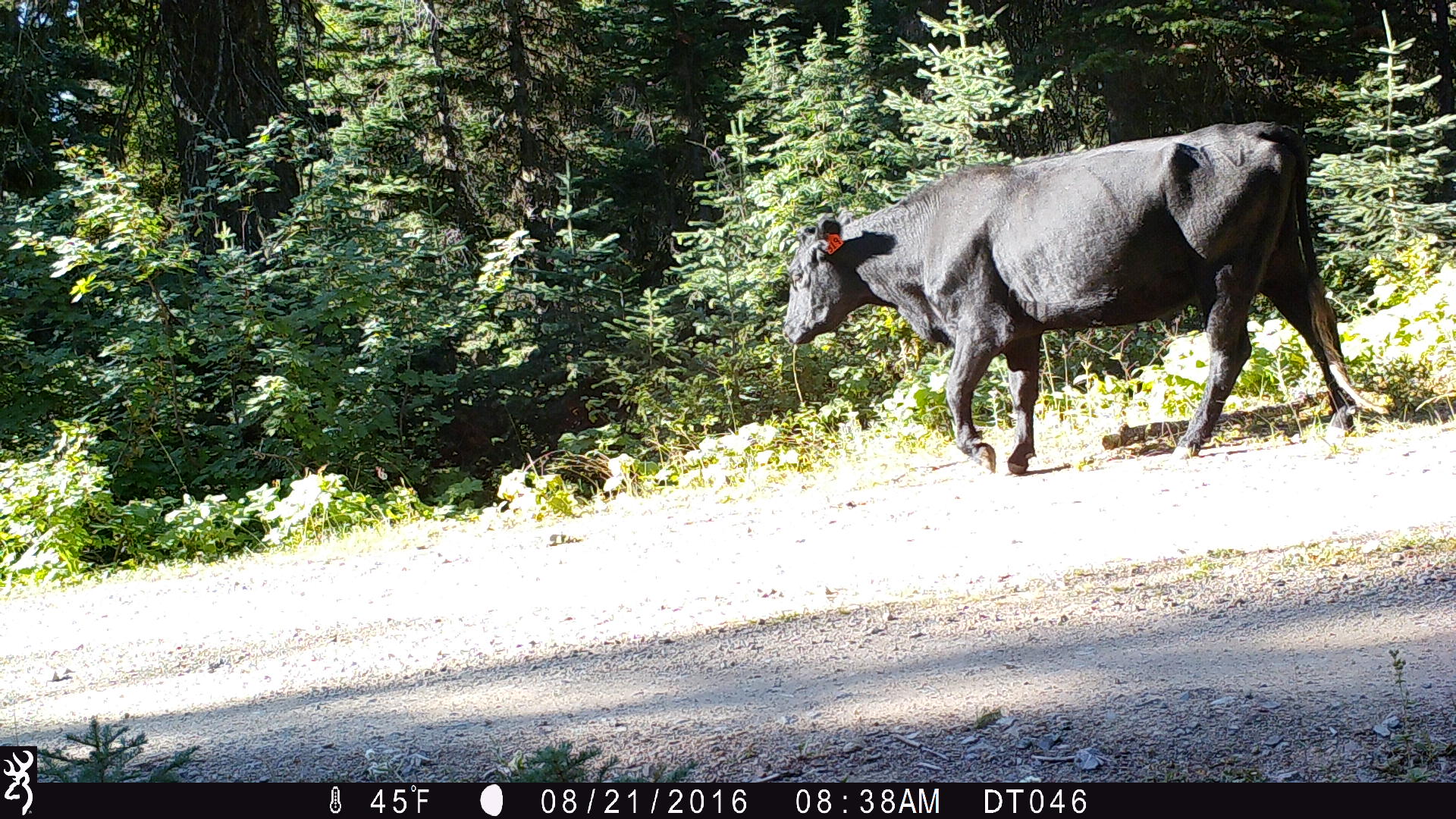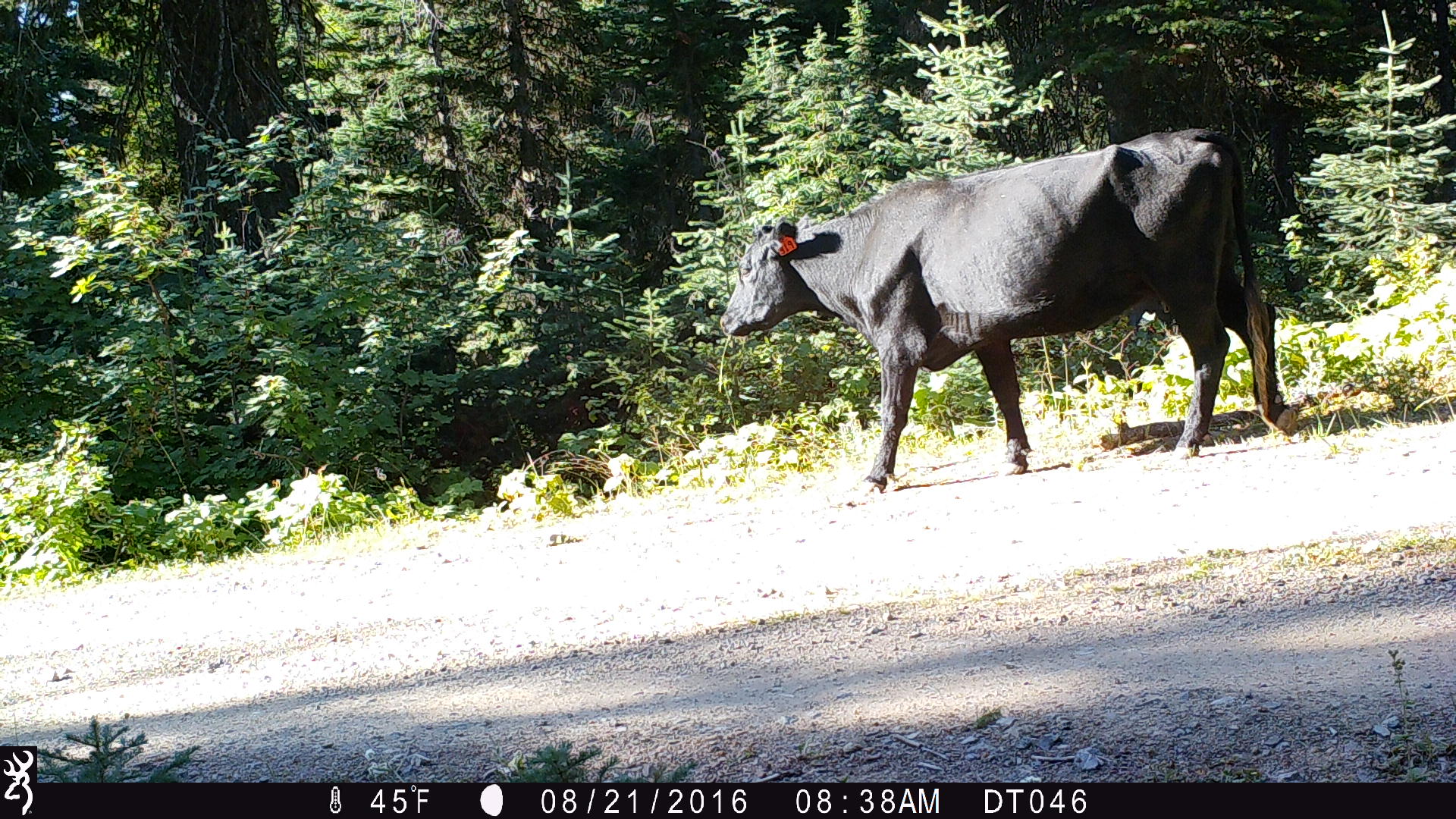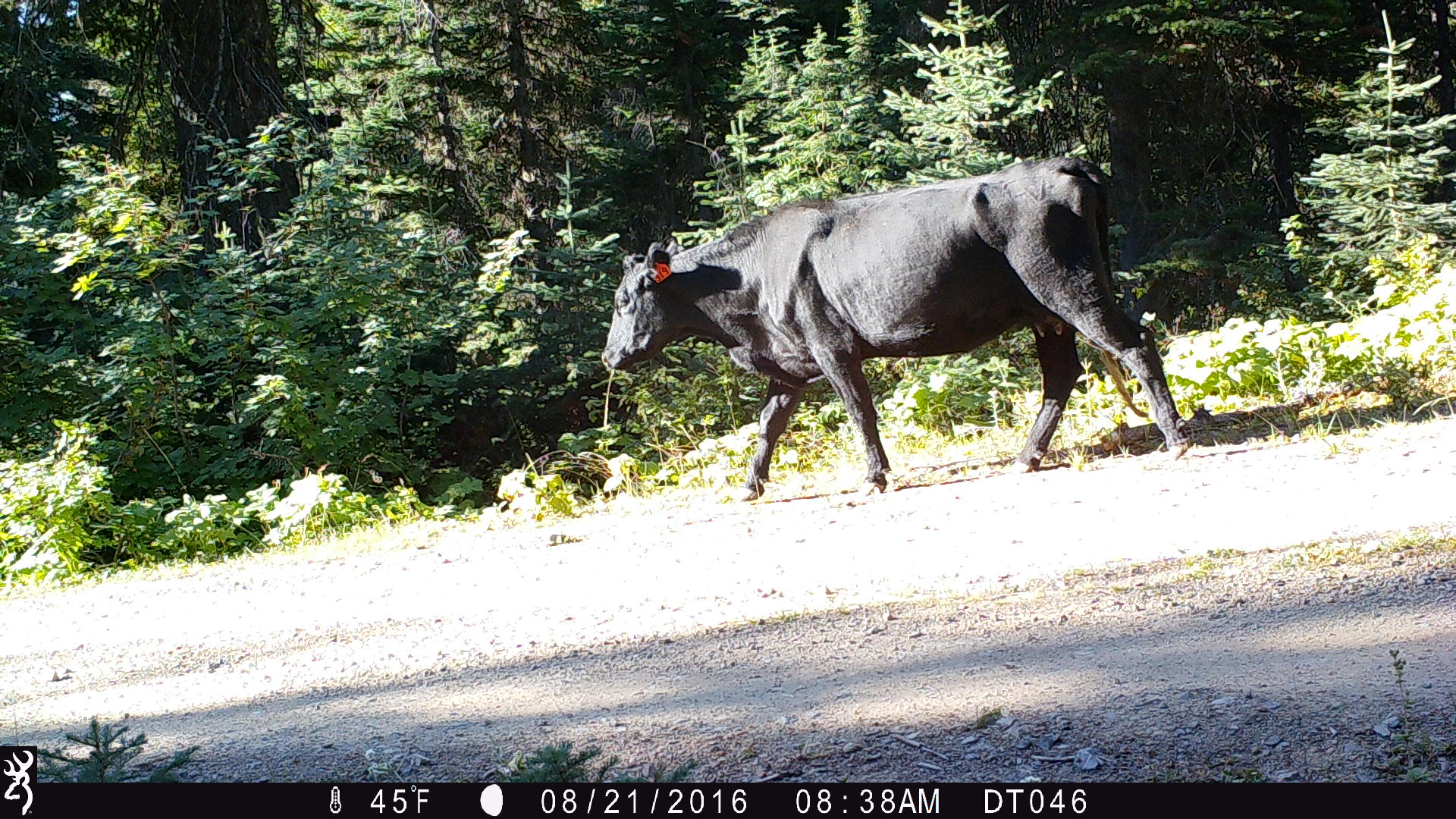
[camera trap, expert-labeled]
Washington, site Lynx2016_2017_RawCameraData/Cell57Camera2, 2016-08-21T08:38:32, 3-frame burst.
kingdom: Animalia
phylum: Chordata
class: Mammalia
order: Artiodactyla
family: Bovidae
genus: Bos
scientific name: Bos taurus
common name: domestic cattle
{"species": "domestic cattle (Bos taurus)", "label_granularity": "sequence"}